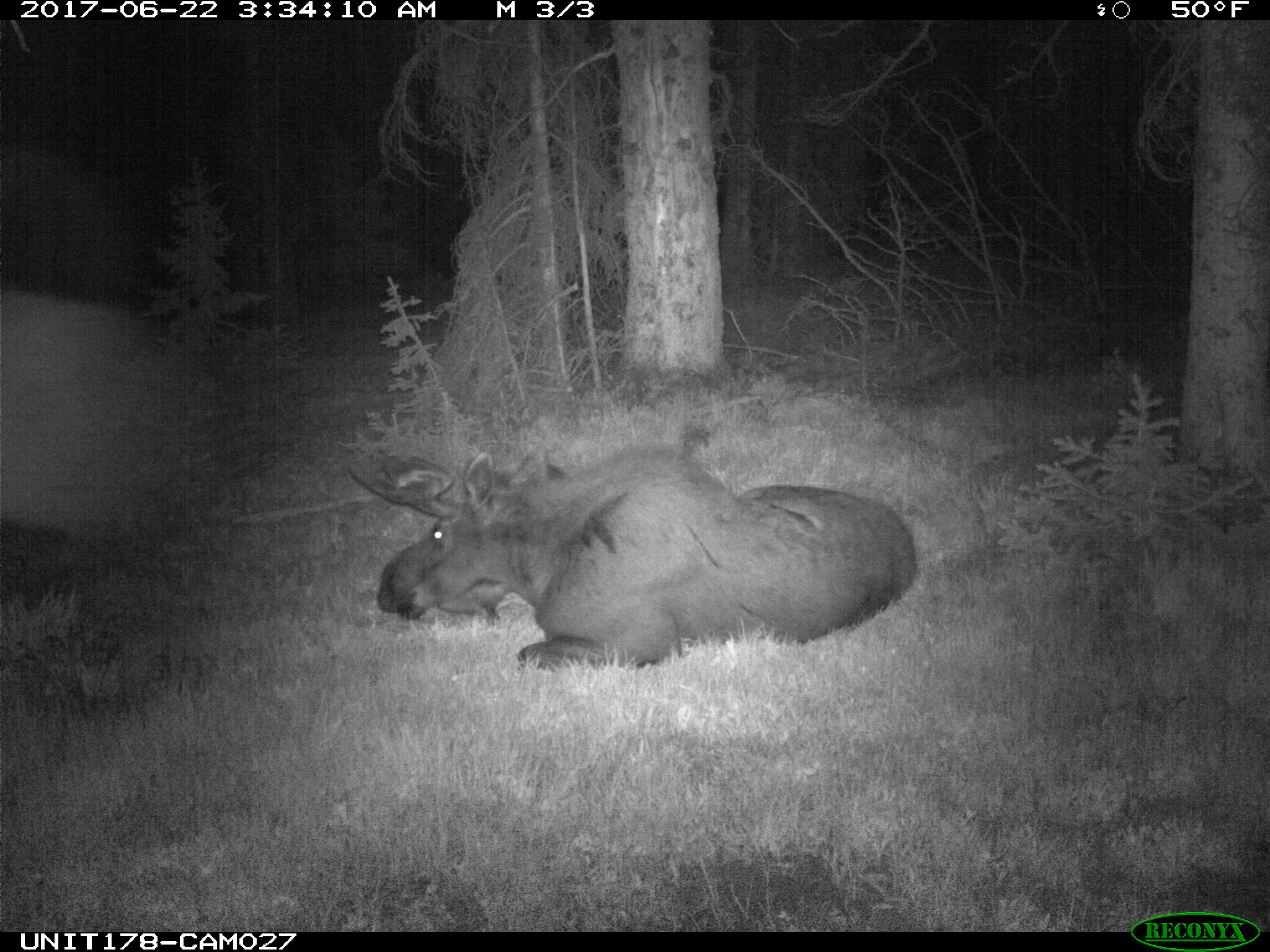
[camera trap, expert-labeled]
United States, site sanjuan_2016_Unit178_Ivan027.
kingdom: Animalia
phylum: Chordata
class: Mammalia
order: Artiodactyla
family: Cervidae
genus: Alces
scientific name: Alces alces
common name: moose